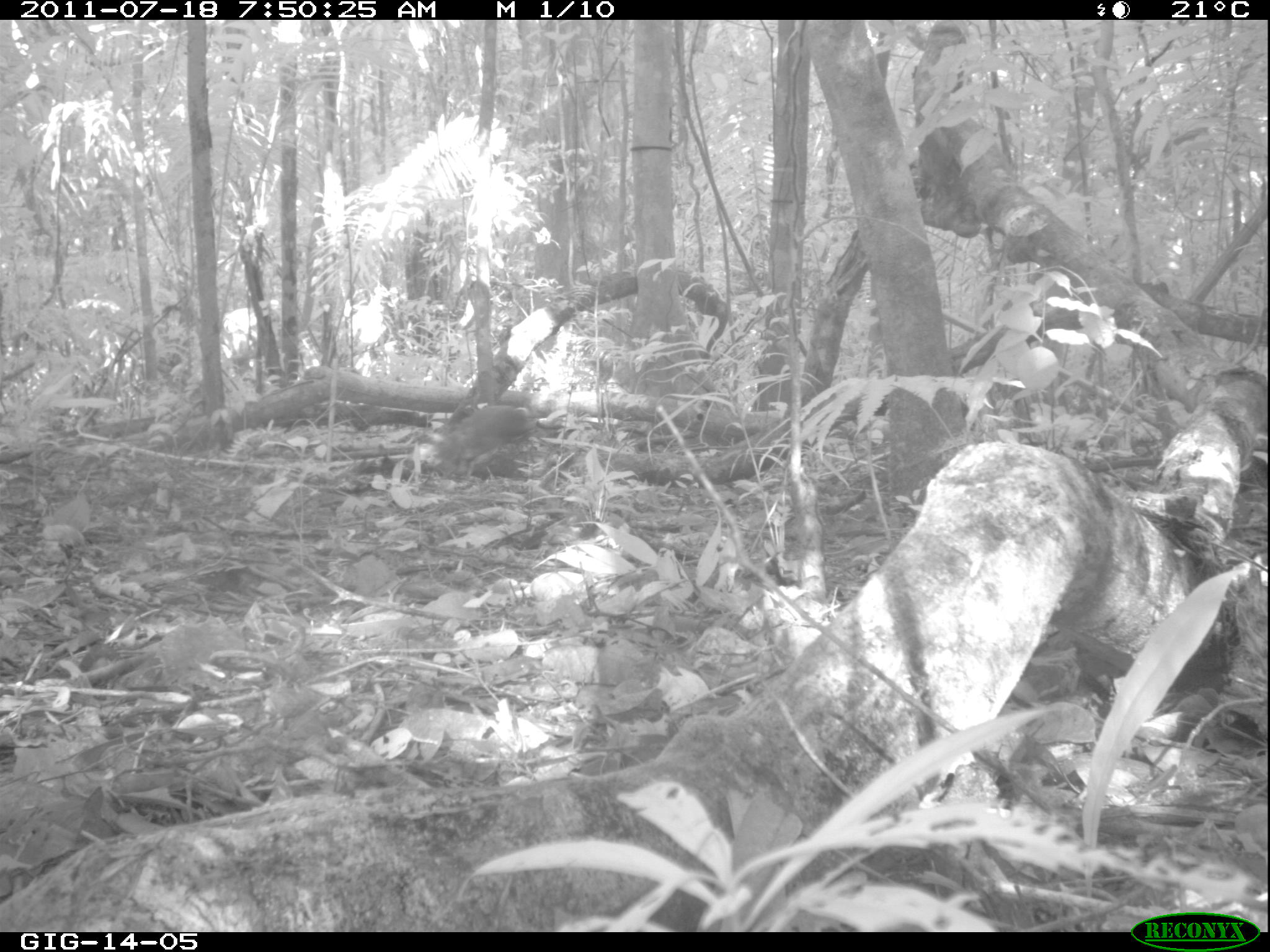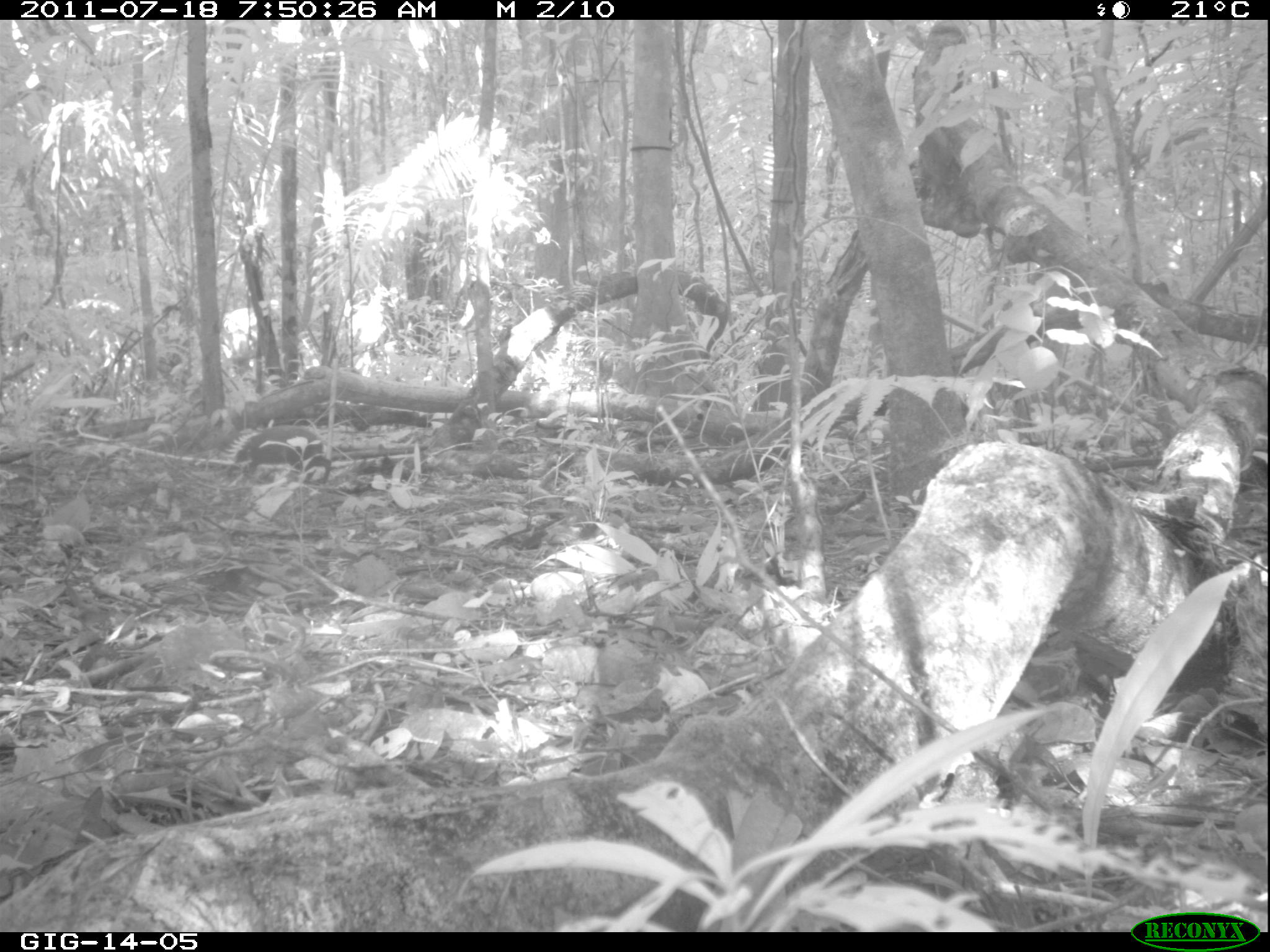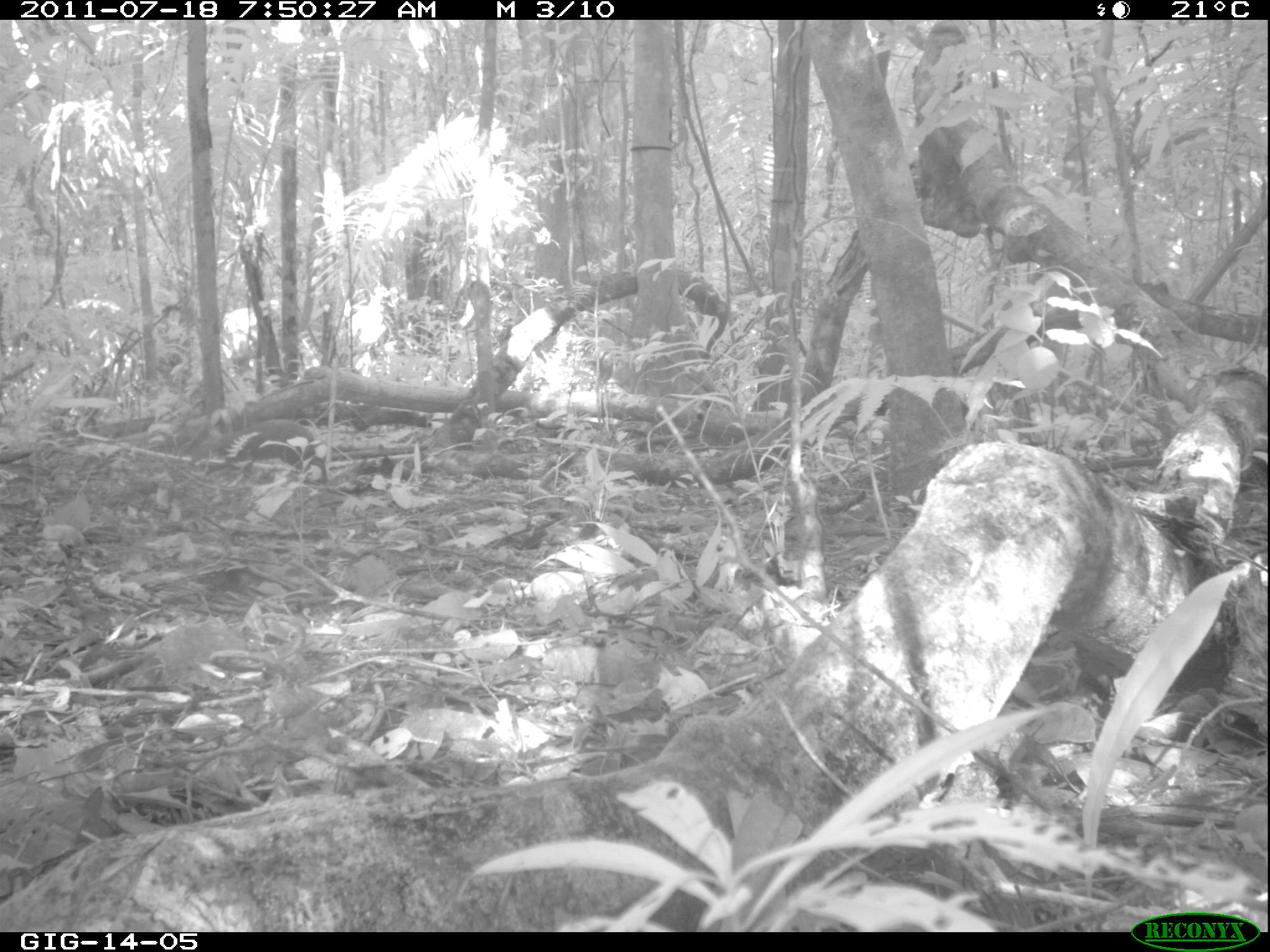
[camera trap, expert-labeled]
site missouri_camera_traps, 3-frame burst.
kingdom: Animalia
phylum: Chordata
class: Mammalia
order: Rodentia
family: Dasyproctidae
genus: Dasyprocta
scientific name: Dasyprocta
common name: agouti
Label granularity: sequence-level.